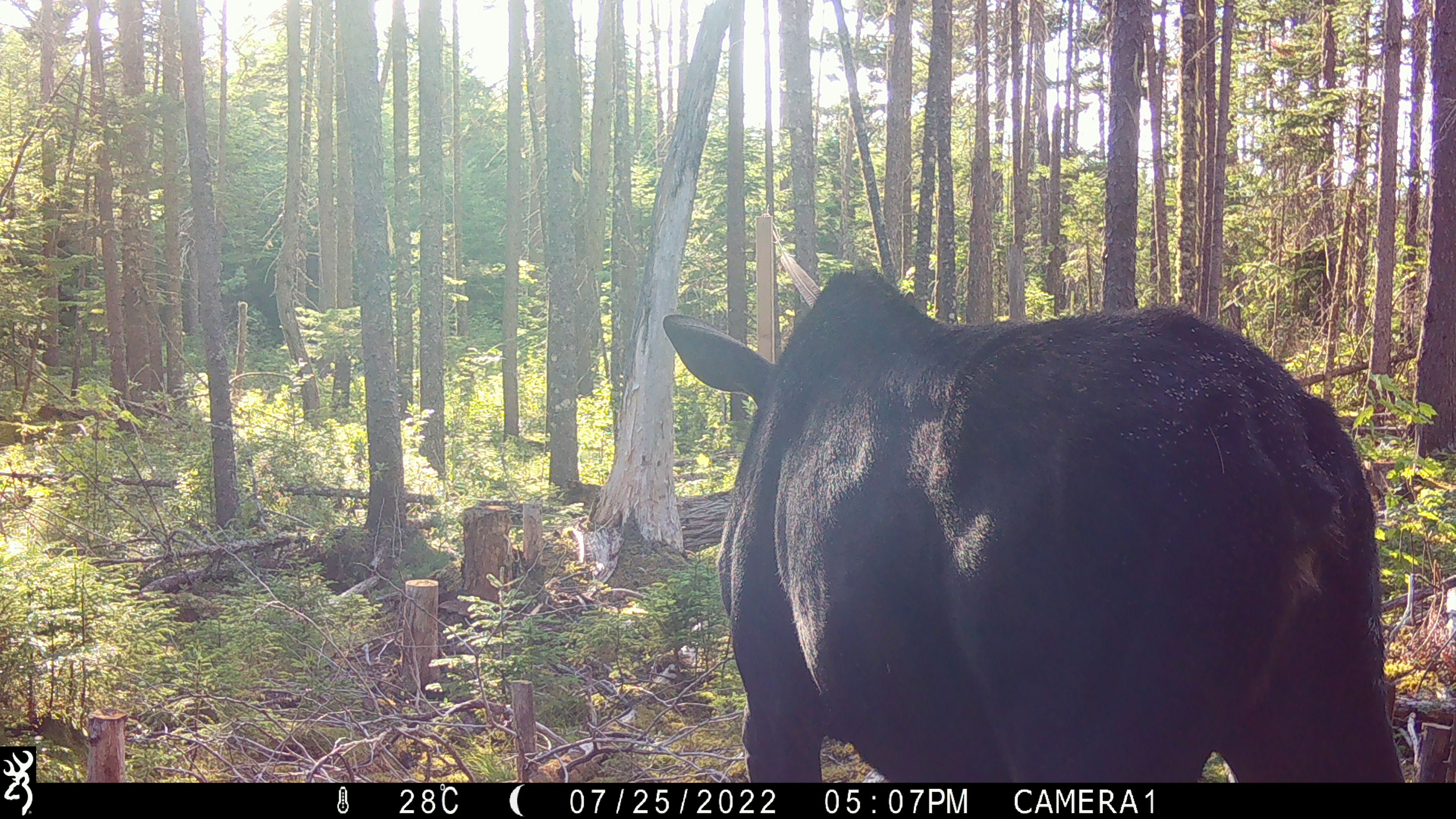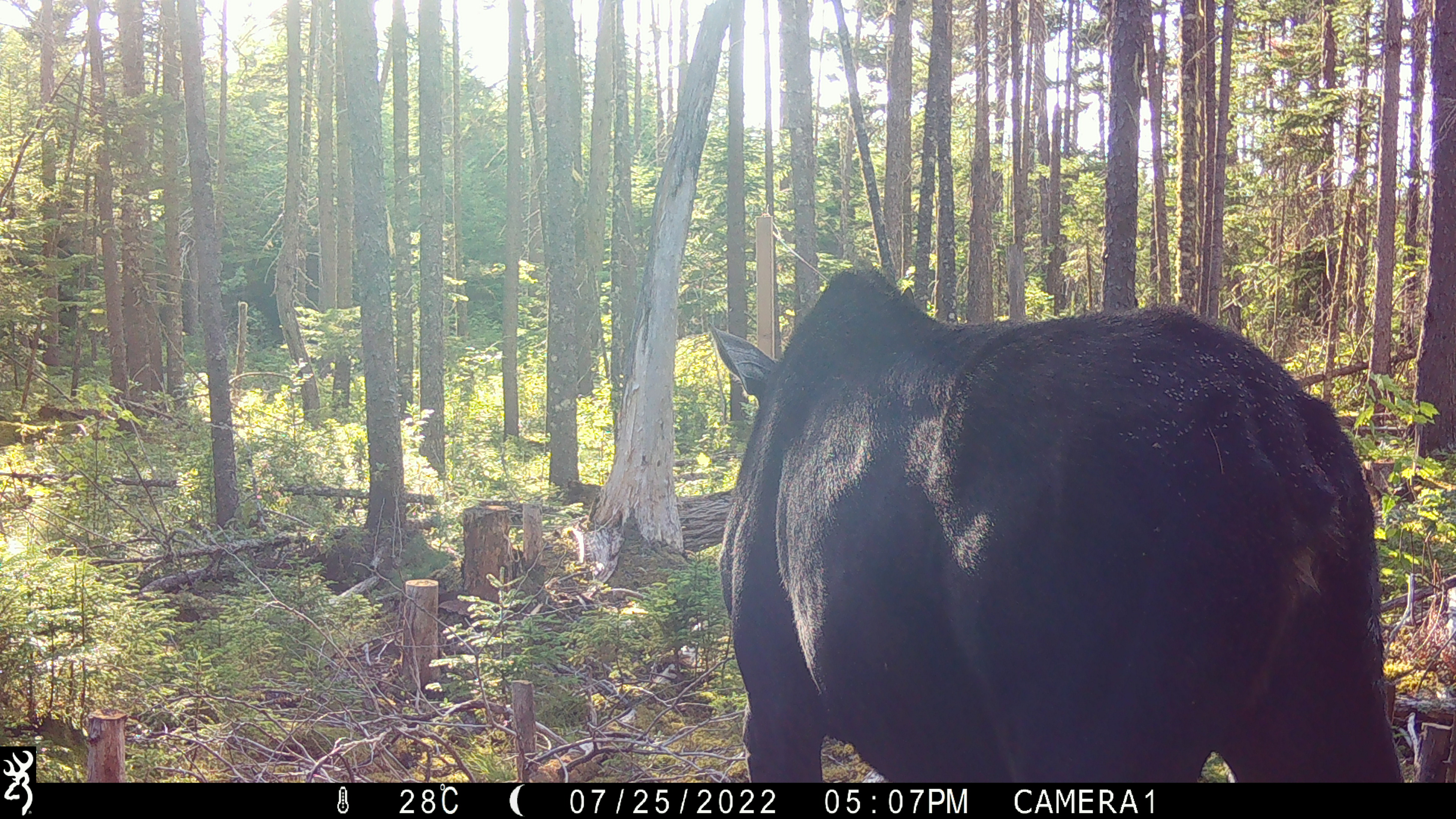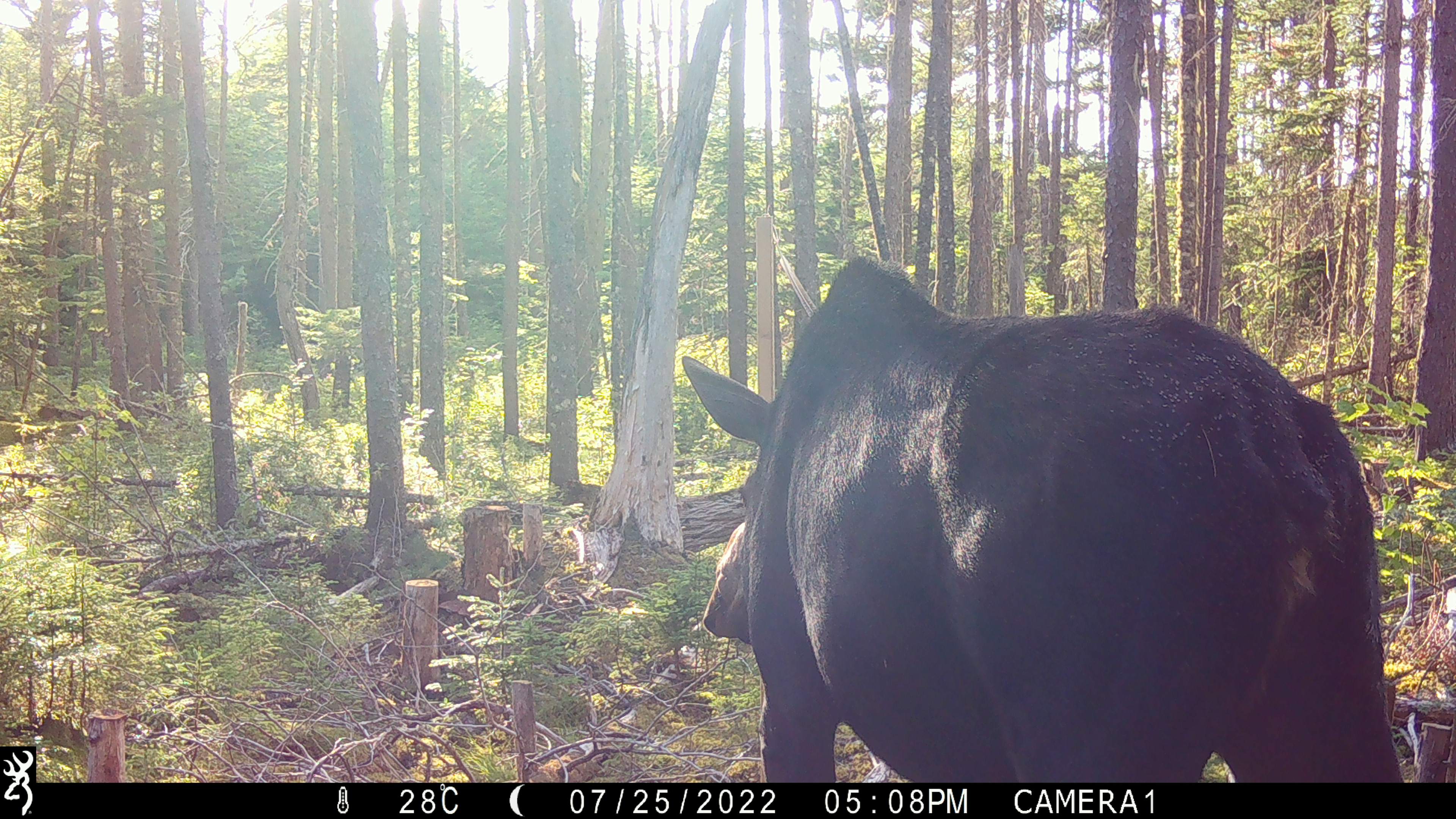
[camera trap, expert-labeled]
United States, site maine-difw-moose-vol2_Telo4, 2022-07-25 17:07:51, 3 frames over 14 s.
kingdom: Animalia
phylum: Chordata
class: Mammalia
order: Artiodactyla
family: Cervidae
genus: Alces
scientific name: Alces alces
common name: moose